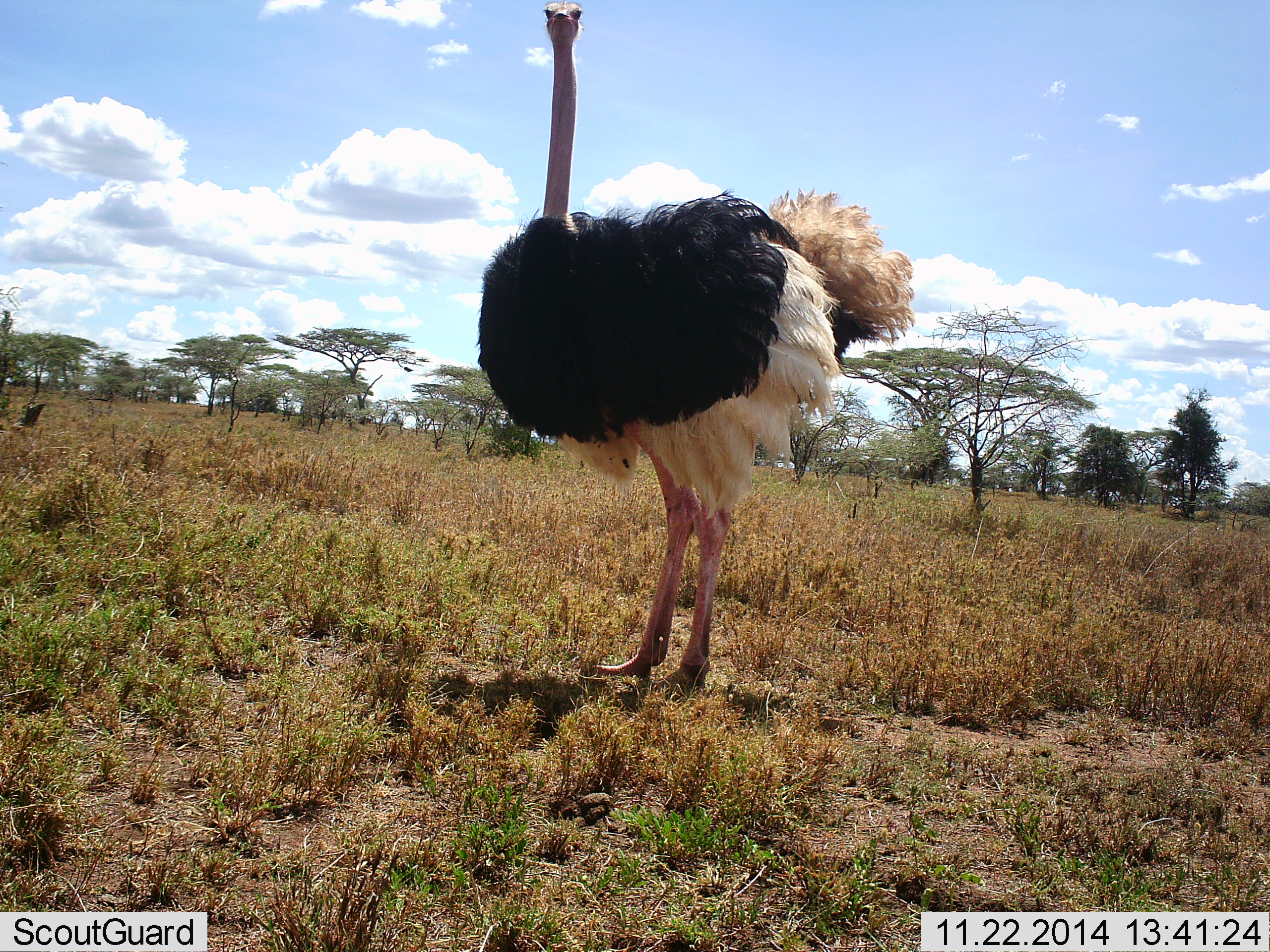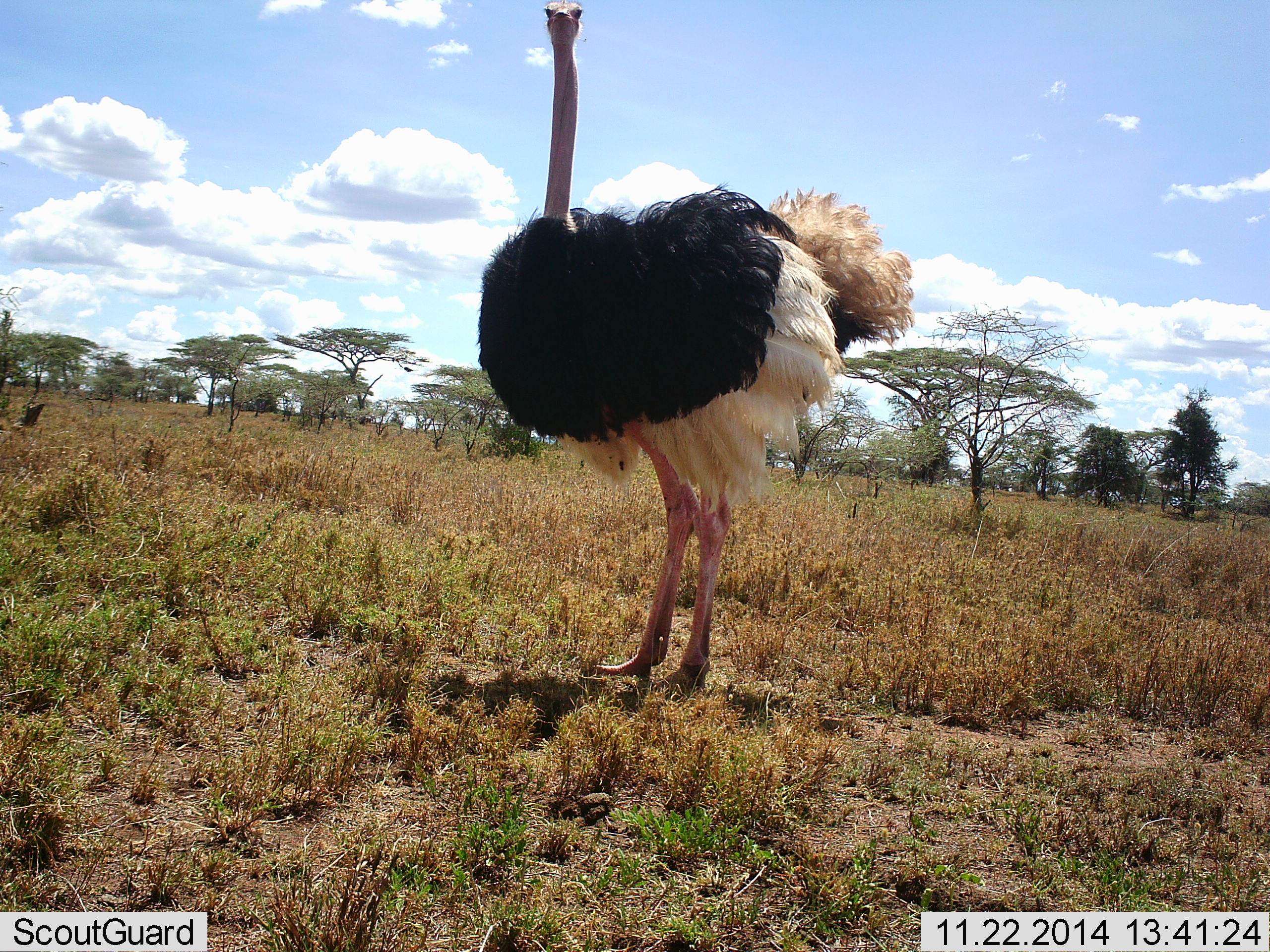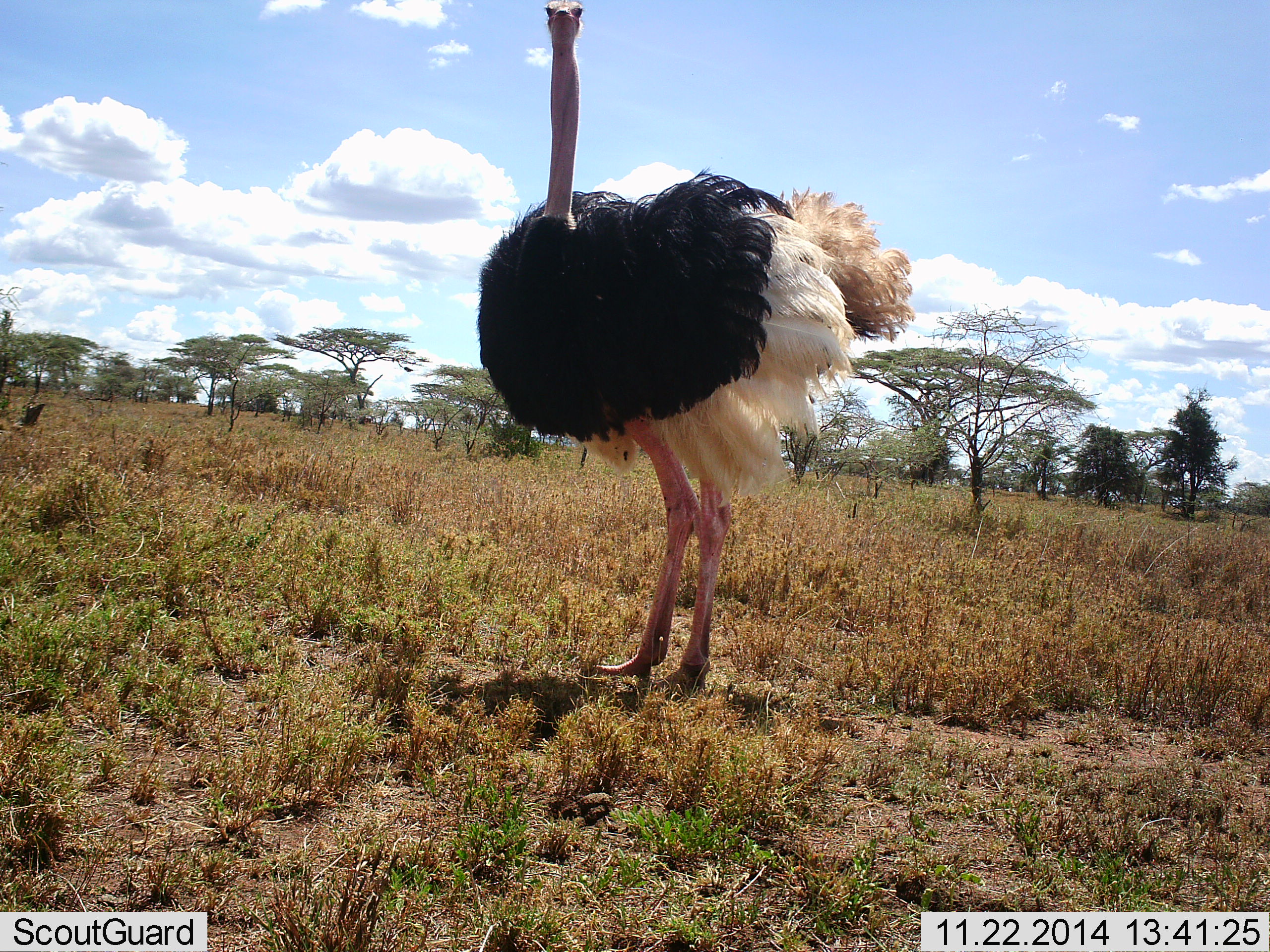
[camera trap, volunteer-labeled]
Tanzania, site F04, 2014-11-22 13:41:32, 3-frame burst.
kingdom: Animalia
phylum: Chordata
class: Aves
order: Struthioniformes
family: Struthionidae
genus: Struthio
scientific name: Struthio camelus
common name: ostrich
Ostrich (Struthio camelus), count 1. Behavior (volunteer vote fractions): standing 100%, resting 0%, moving 0%, interacting 0%. Young present (vote fraction): 0%. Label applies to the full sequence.